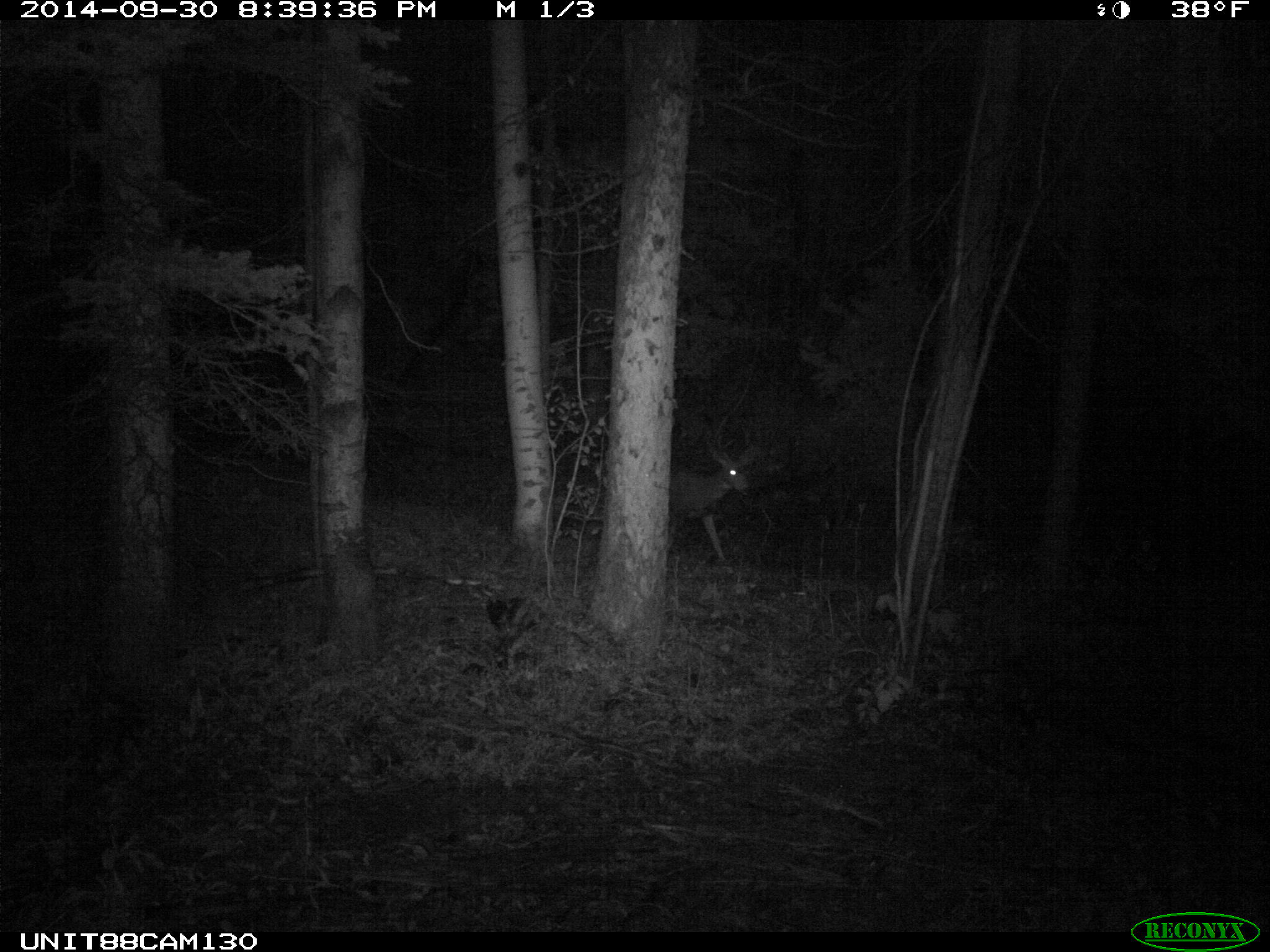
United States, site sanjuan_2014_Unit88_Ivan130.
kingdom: Animalia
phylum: Chordata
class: Mammalia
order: Artiodactyla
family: Cervidae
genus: Odocoileus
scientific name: Odocoileus hemionus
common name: mule deer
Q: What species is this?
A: Odocoileus hemionus (mule deer).